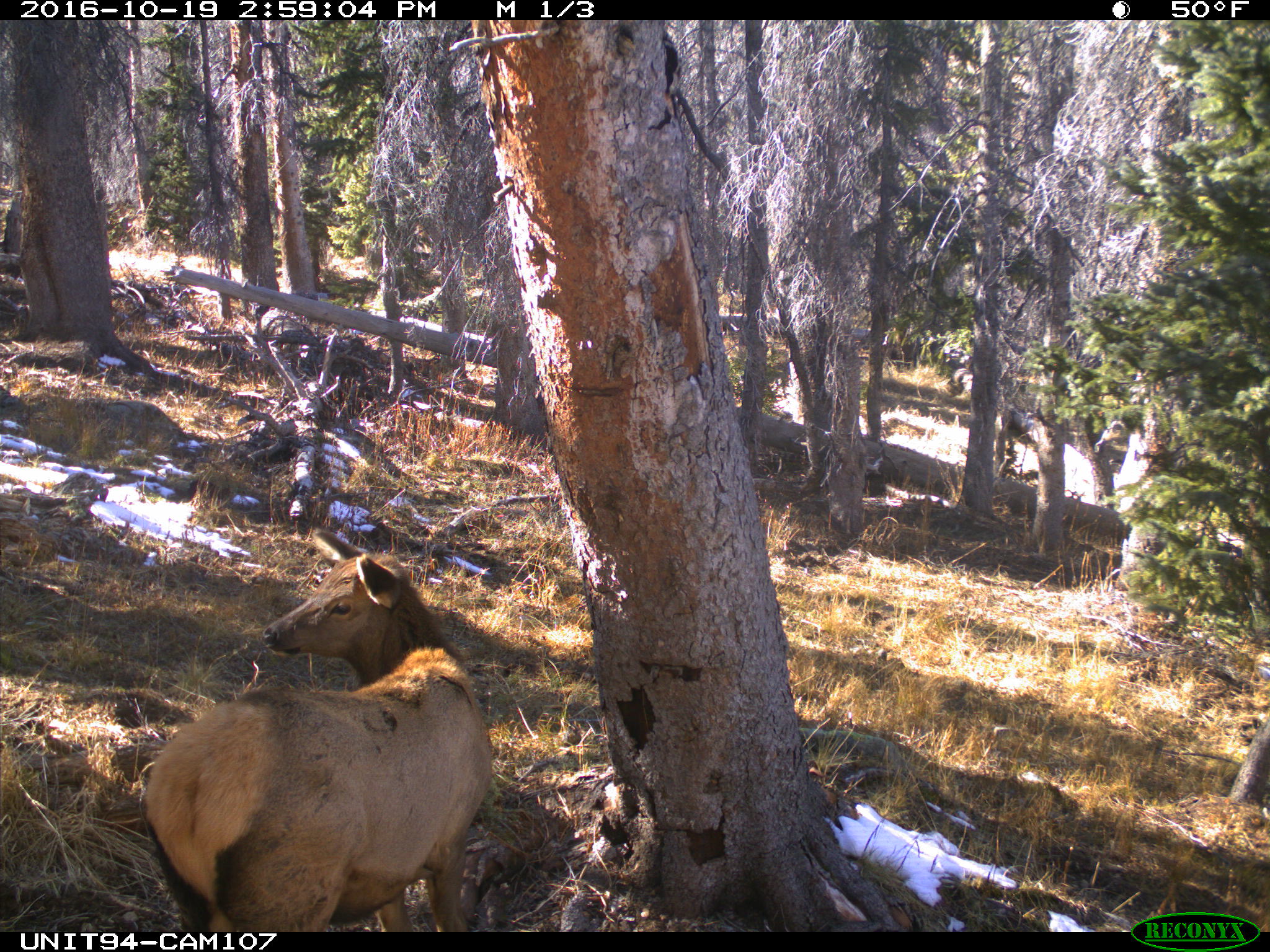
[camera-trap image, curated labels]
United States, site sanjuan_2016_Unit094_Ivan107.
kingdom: Animalia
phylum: Chordata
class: Mammalia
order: Artiodactyla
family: Cervidae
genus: Cervus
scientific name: Cervus elaphus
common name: red deer